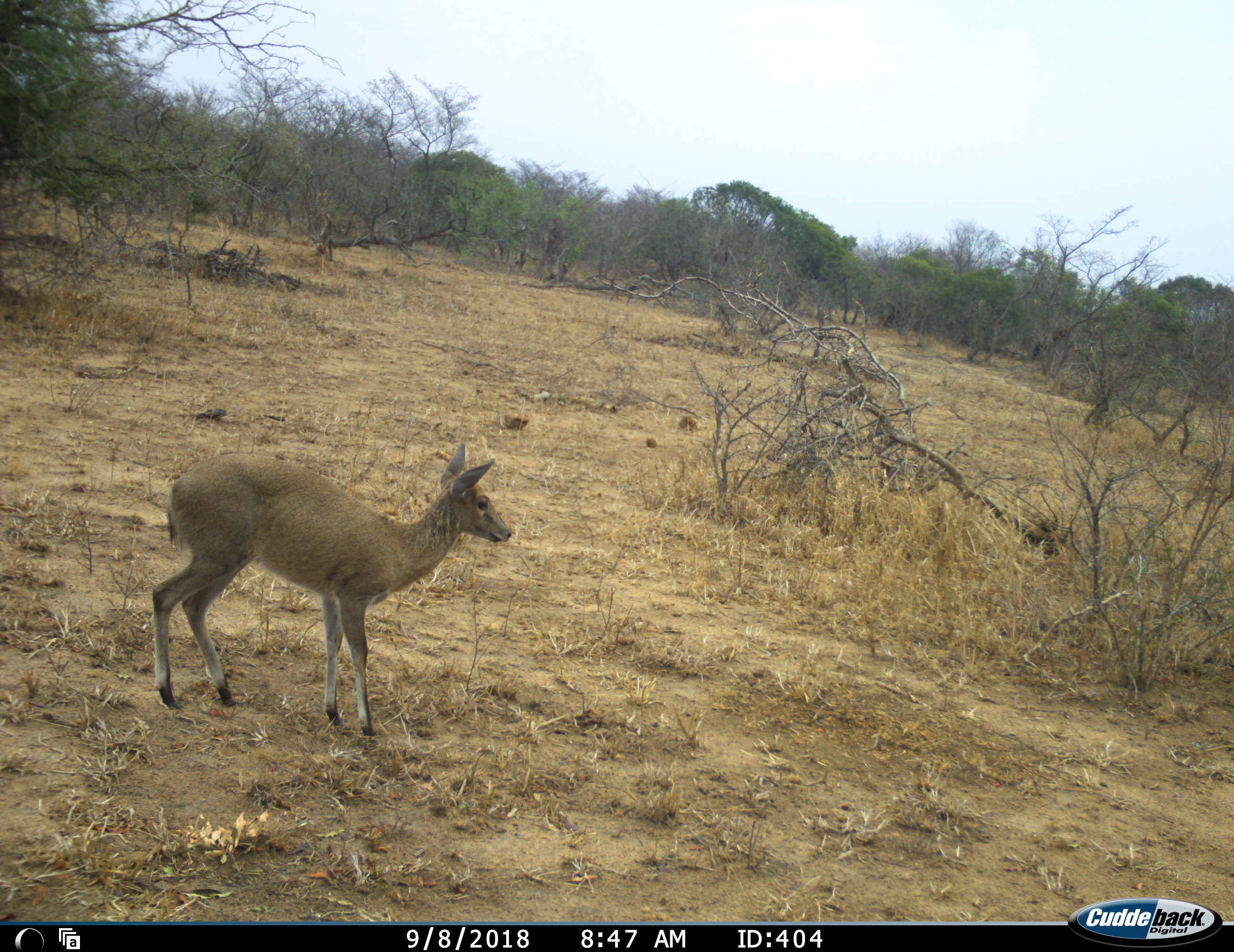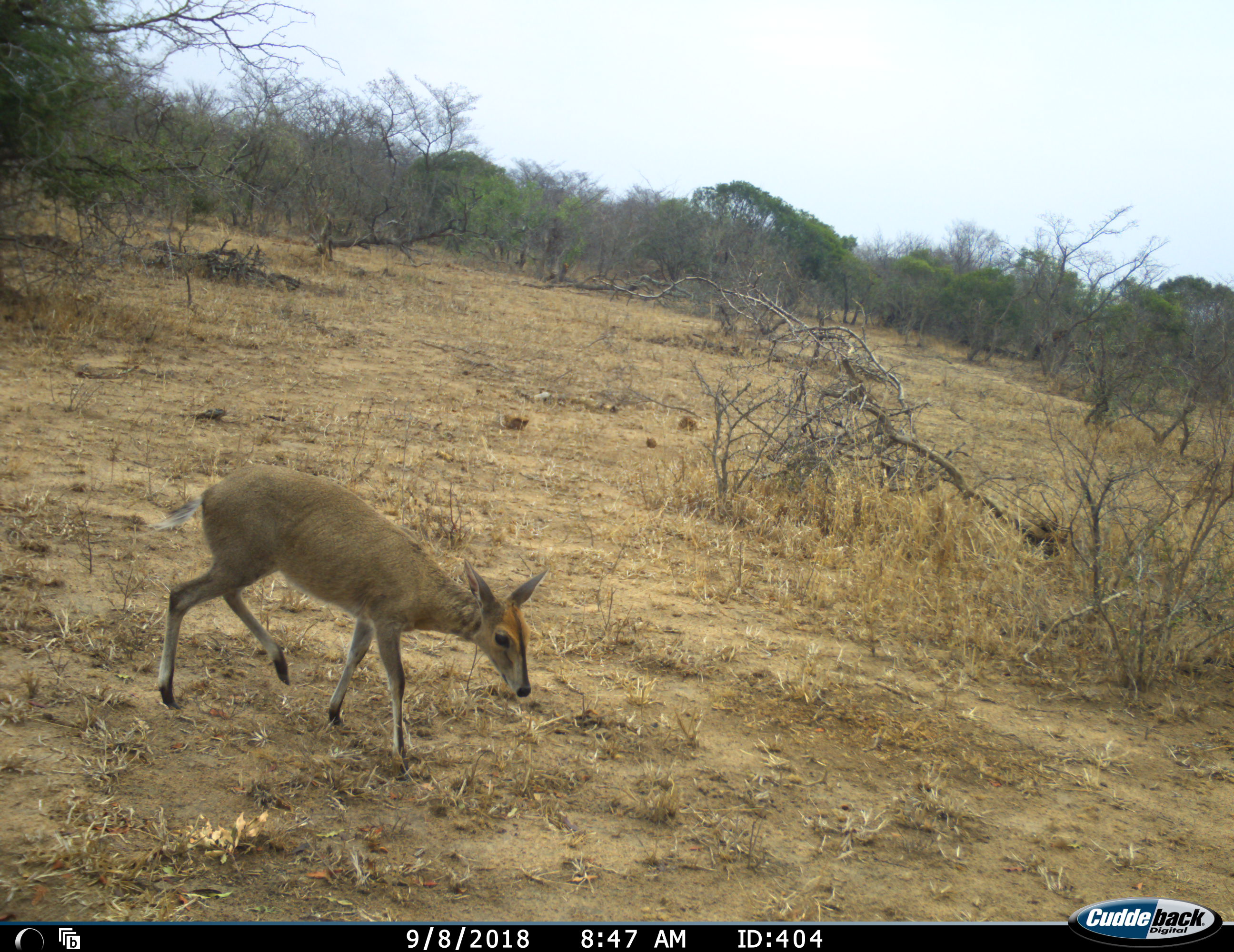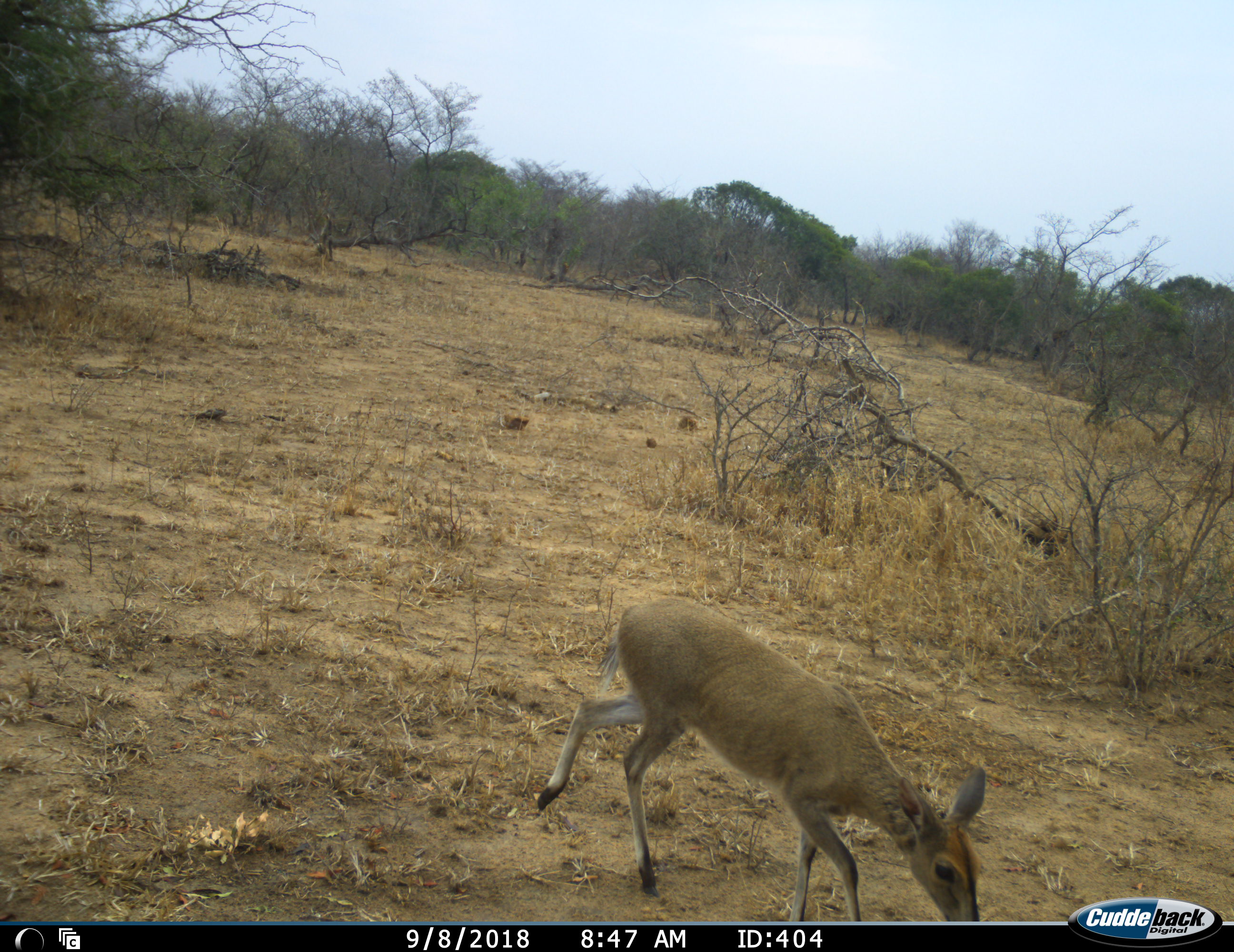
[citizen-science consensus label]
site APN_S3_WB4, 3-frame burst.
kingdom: Animalia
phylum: Chordata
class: Mammalia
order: Artiodactyla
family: Bovidae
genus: Sylvicapra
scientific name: Sylvicapra grimmia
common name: common duiker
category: duikercommongrey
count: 1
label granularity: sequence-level